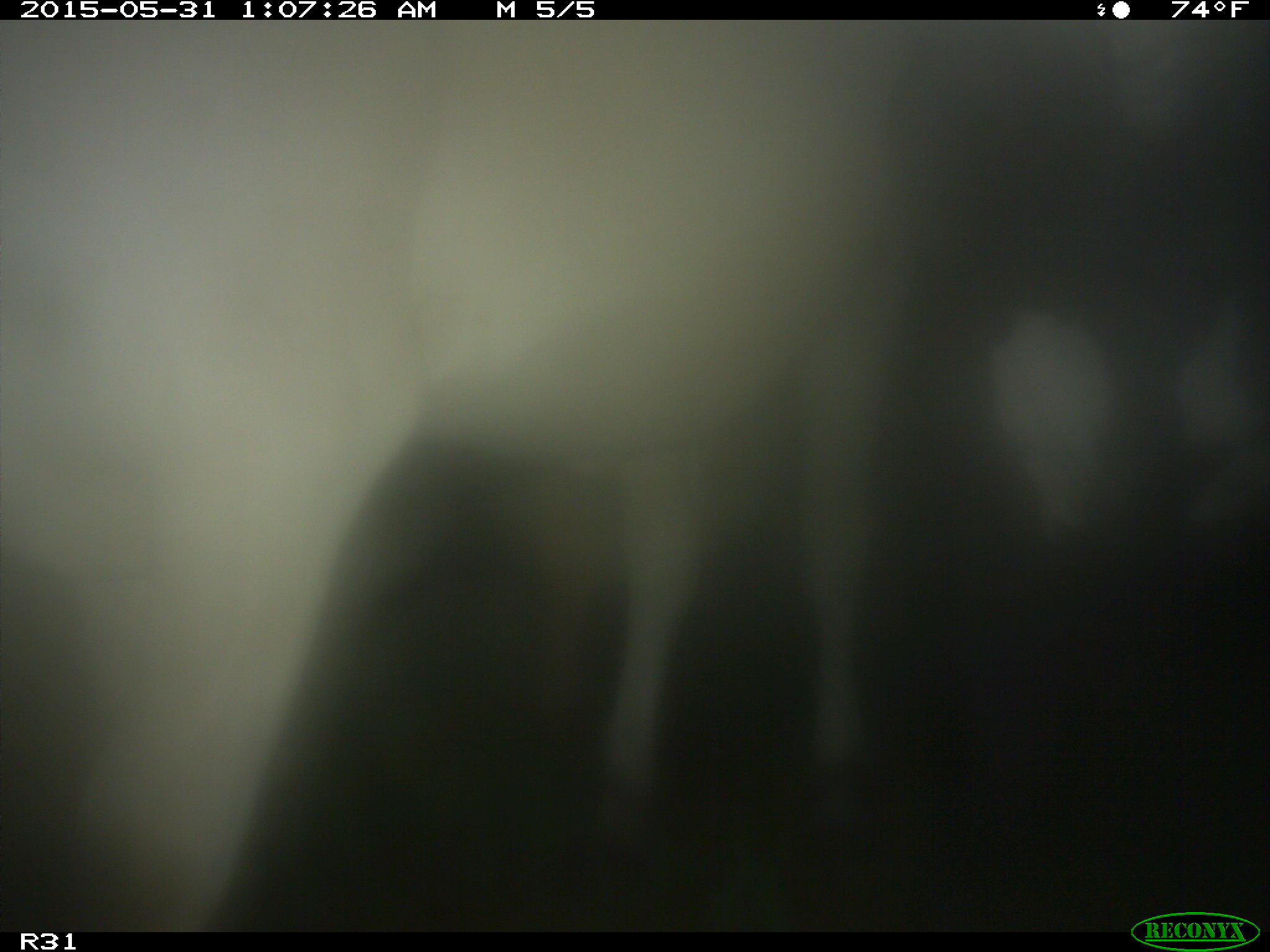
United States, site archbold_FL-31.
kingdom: Animalia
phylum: Chordata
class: Mammalia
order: Artiodactyla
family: Bovidae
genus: Bos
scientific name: Bos taurus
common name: domestic cow